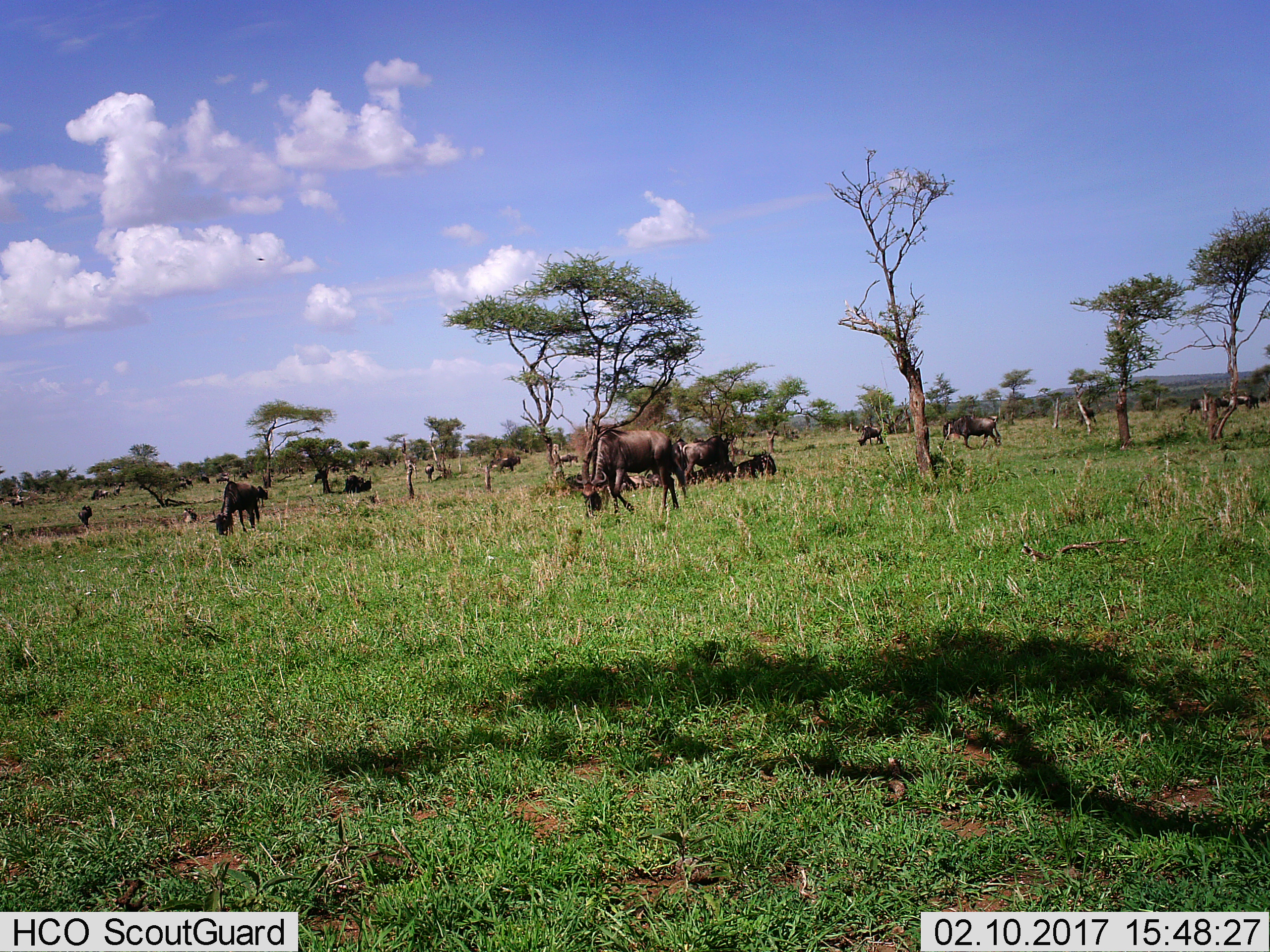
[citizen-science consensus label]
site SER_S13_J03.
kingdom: Animalia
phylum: Chordata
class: Mammalia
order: Artiodactyla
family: Bovidae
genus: Connochaetes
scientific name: Connochaetes taurinus taurinus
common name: blue wildebeest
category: wildebeestblue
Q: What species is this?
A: Wildebeestblue (blue wildebeest) (Connochaetes taurinus taurinus).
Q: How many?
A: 11-50.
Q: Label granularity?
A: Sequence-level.